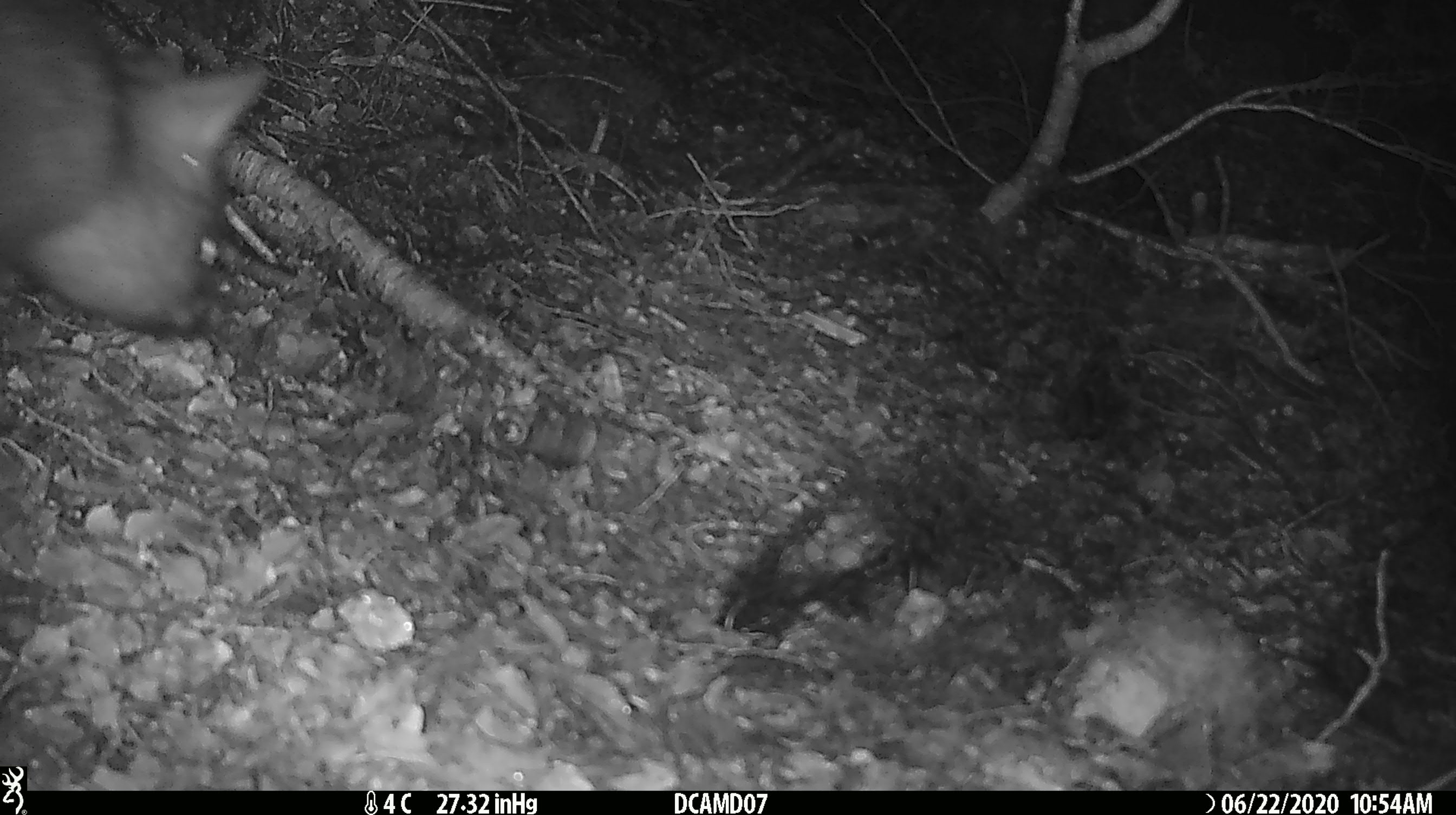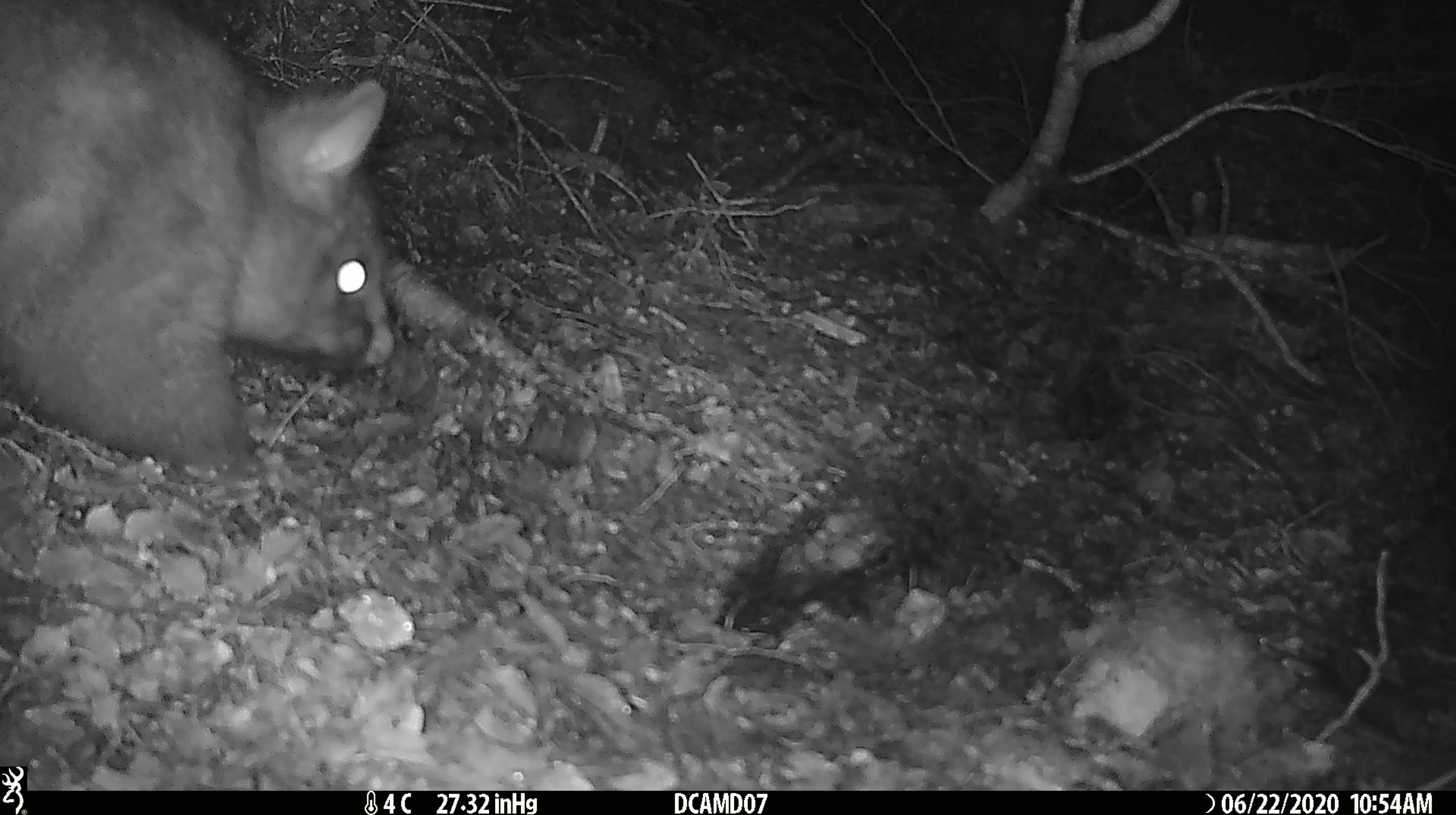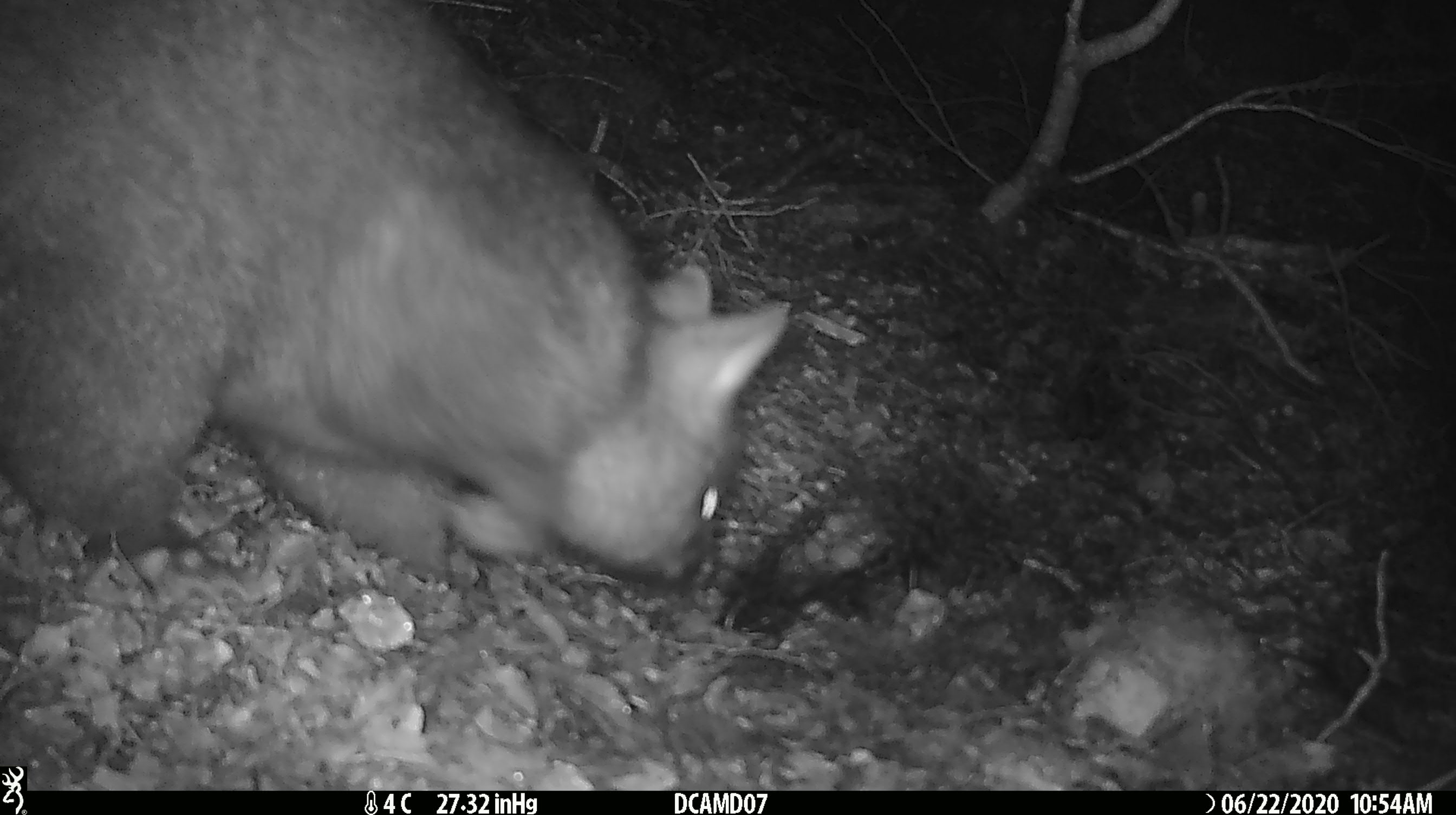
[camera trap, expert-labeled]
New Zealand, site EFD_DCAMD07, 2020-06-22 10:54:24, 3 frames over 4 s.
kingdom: Animalia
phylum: Chordata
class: Mammalia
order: Diprotodontia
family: Phalangeridae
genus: Trichosurus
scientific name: Trichosurus vulpecula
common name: common brushtail possum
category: possum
Possum (common brushtail possum) (Trichosurus vulpecula).